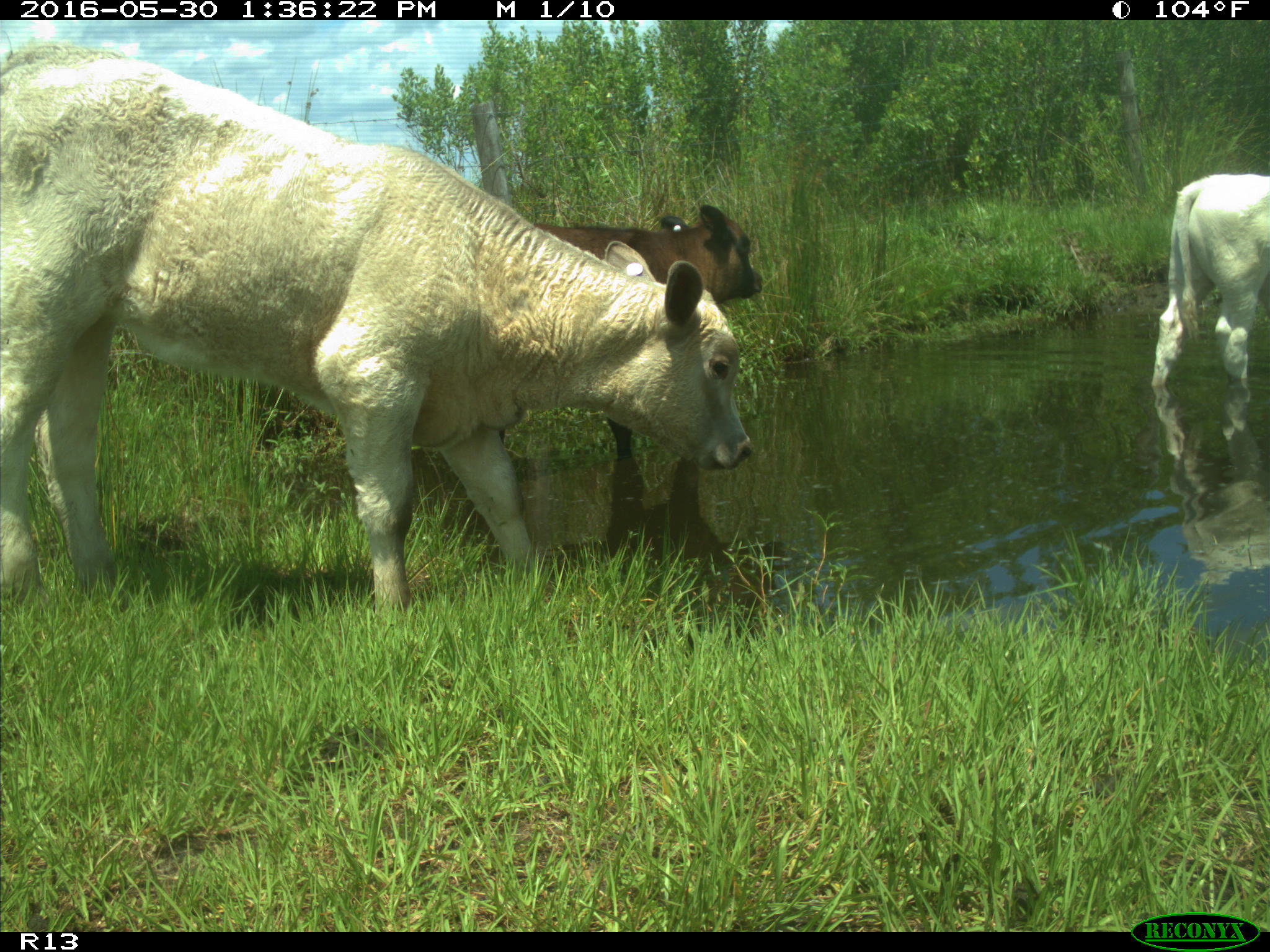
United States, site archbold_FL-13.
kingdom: Animalia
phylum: Chordata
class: Mammalia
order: Artiodactyla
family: Bovidae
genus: Bos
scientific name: Bos taurus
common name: domestic cow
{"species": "Bos taurus (domestic cow)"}